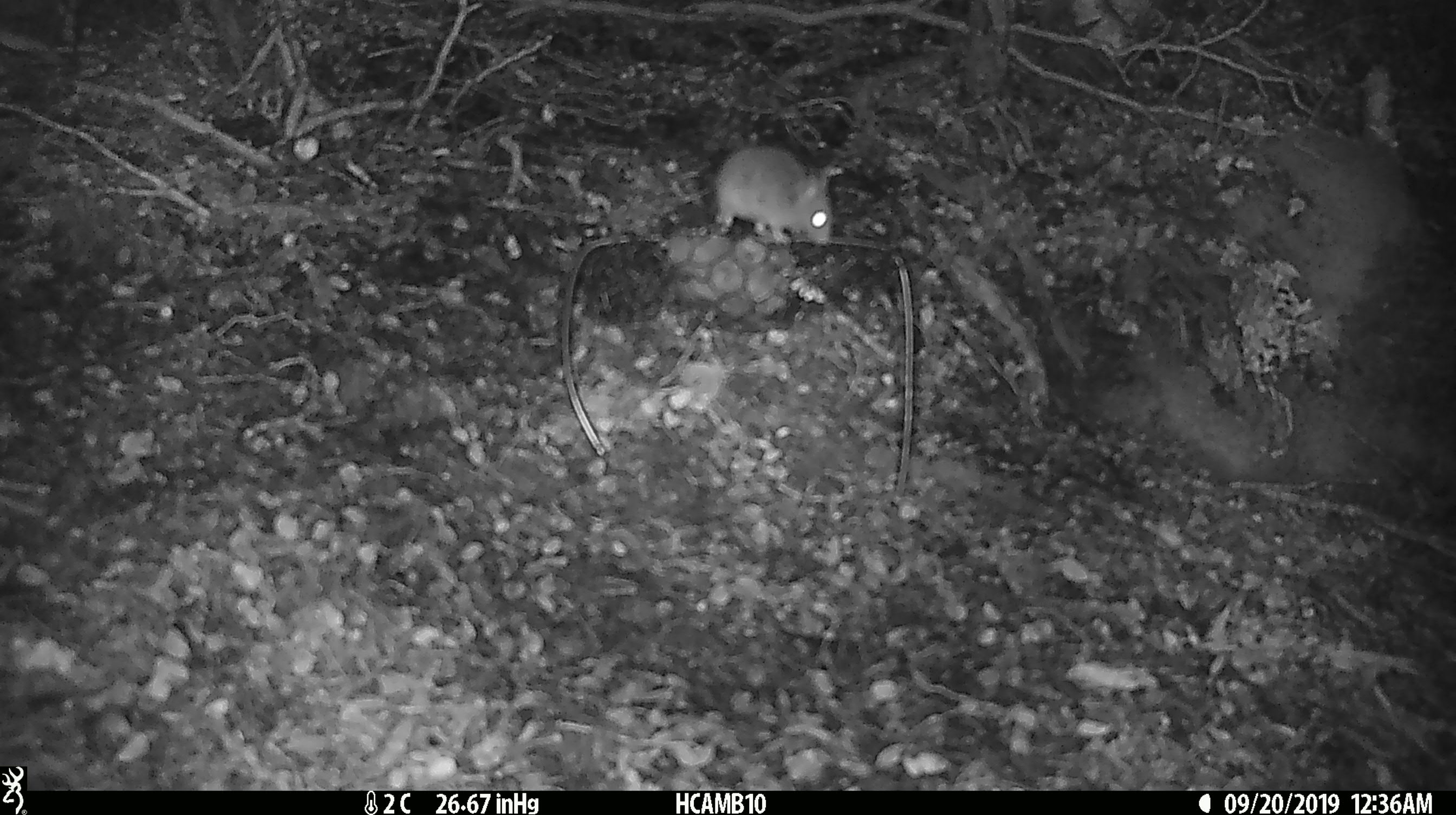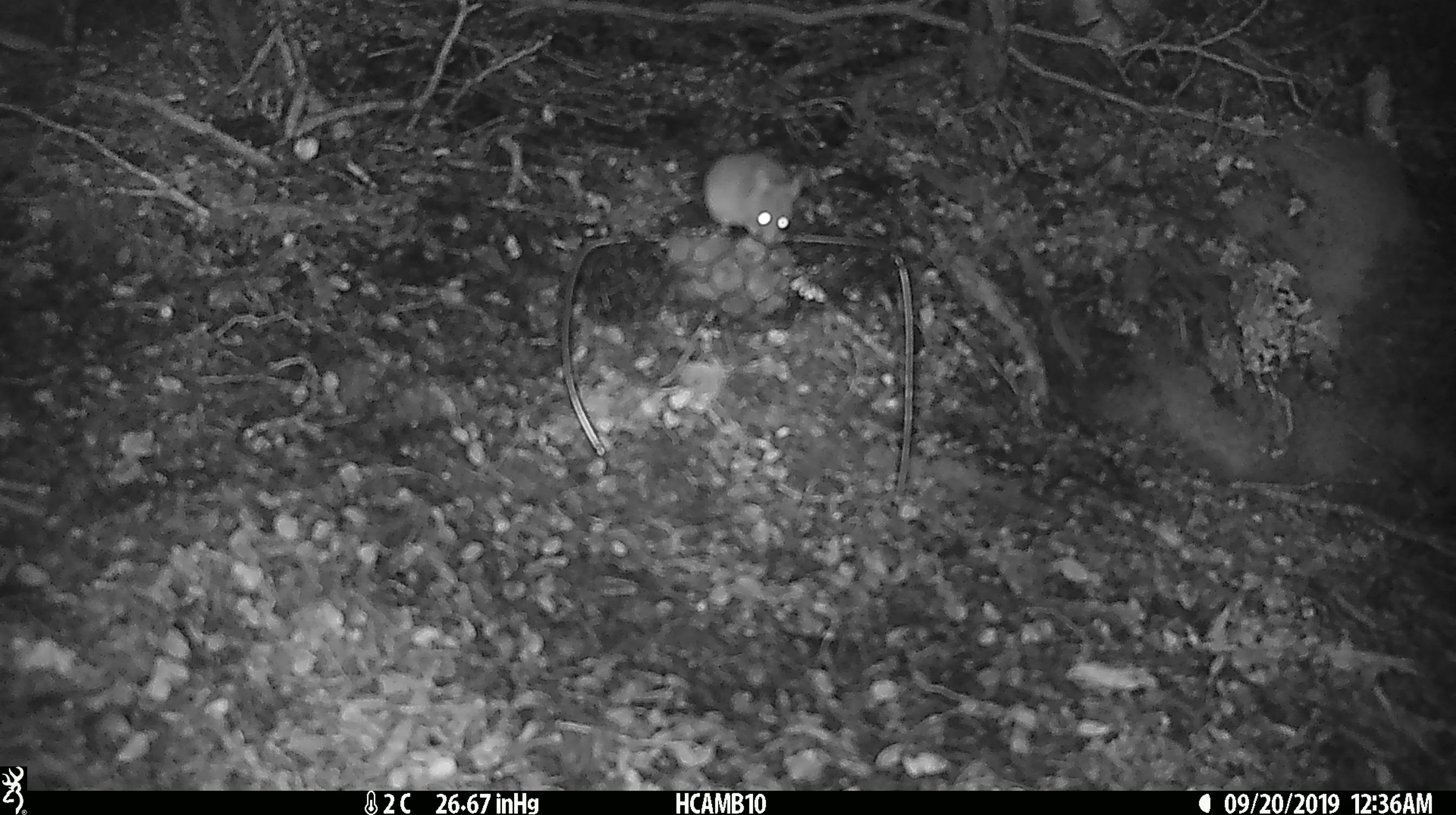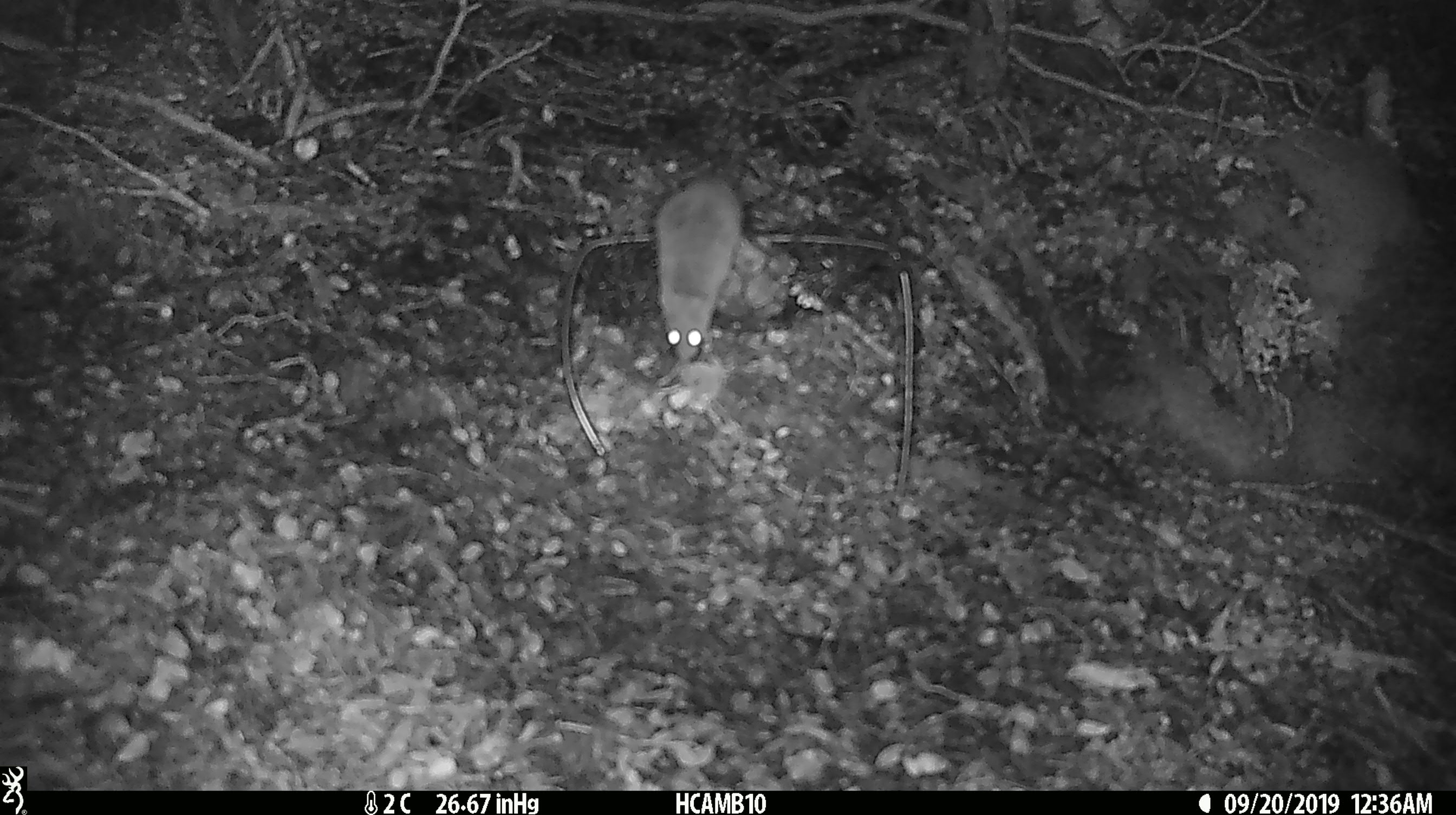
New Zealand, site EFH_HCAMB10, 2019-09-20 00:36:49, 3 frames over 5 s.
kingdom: Animalia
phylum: Chordata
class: Mammalia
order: Rodentia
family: Muridae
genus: Mus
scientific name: Mus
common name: mouse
Mouse (Mus).